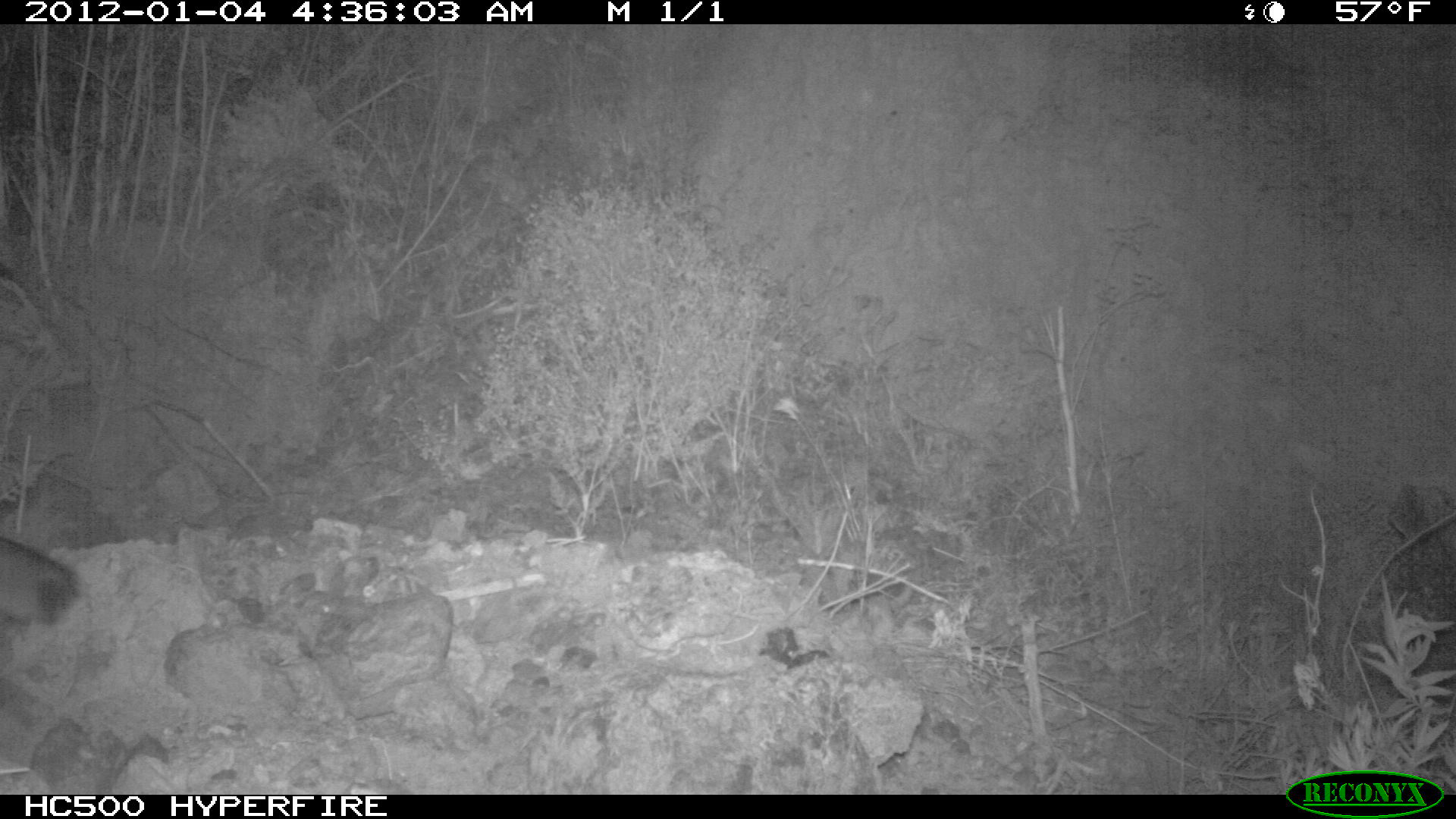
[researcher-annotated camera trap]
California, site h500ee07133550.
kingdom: Animalia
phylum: Chordata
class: Mammalia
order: Carnivora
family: Canidae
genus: Urocyon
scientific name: Urocyon littoralis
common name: island fox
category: fox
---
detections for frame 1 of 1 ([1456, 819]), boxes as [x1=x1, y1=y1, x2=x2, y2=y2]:
fox: [x1=0, y1=536, x2=82, y2=624]